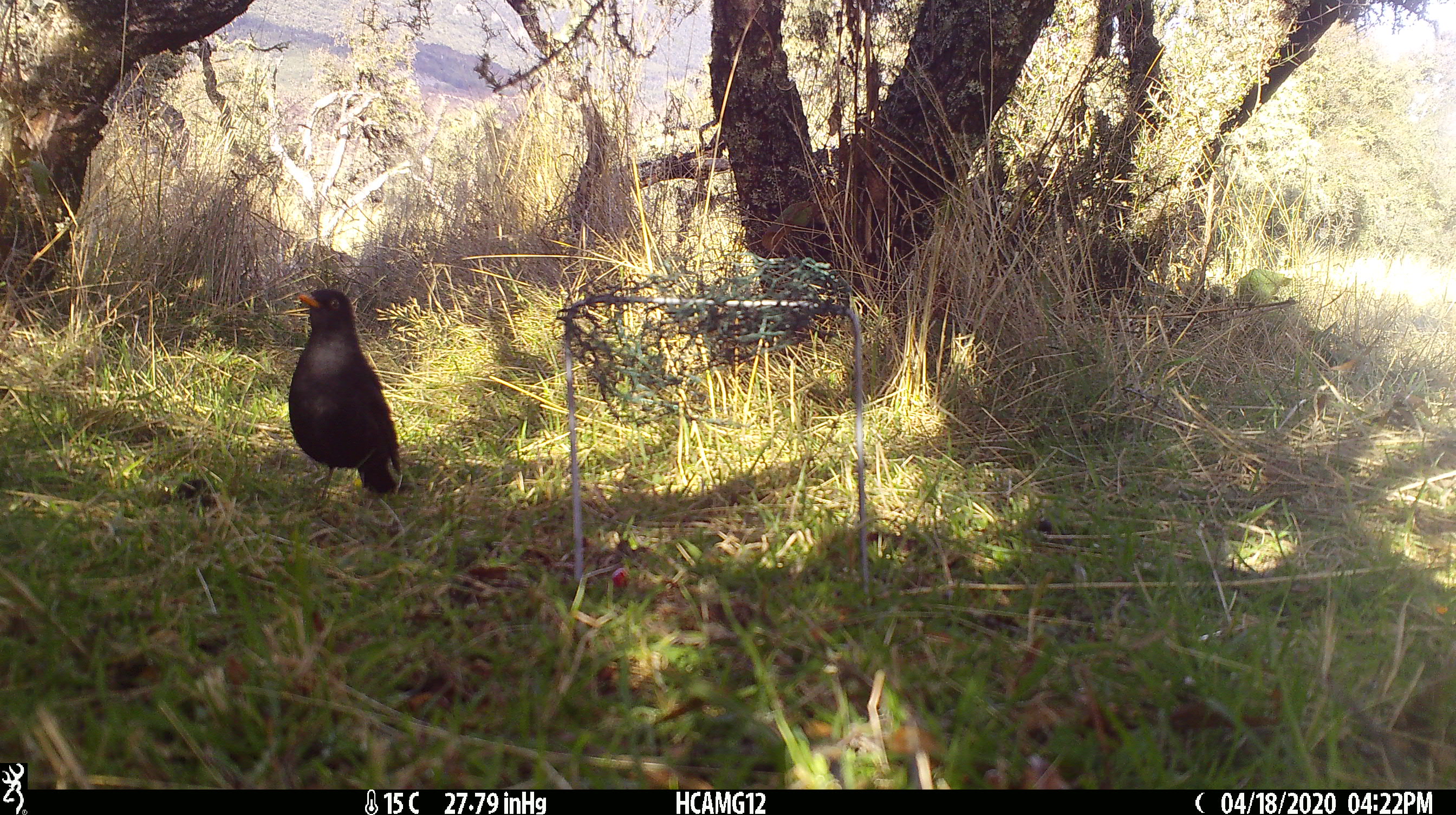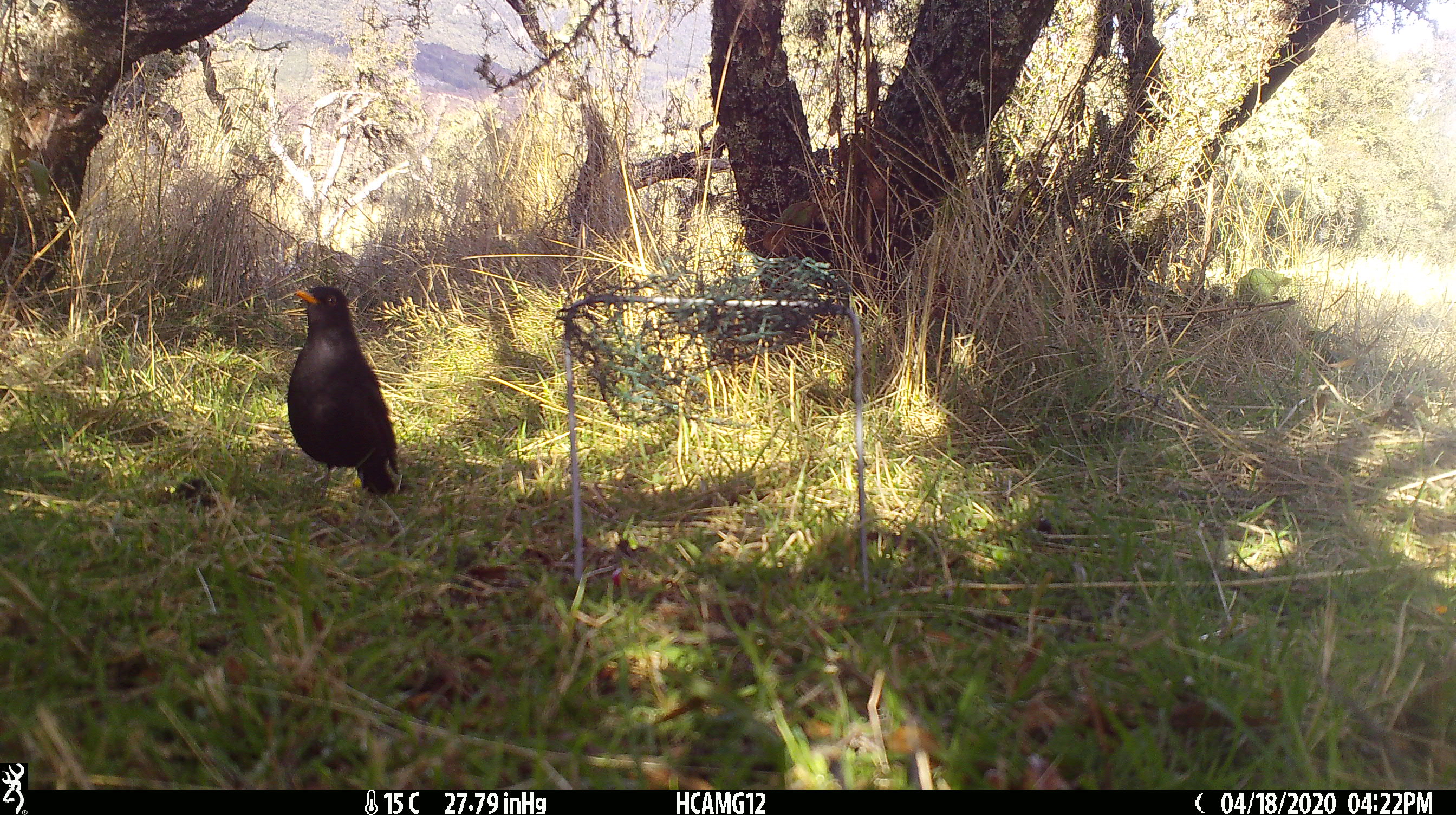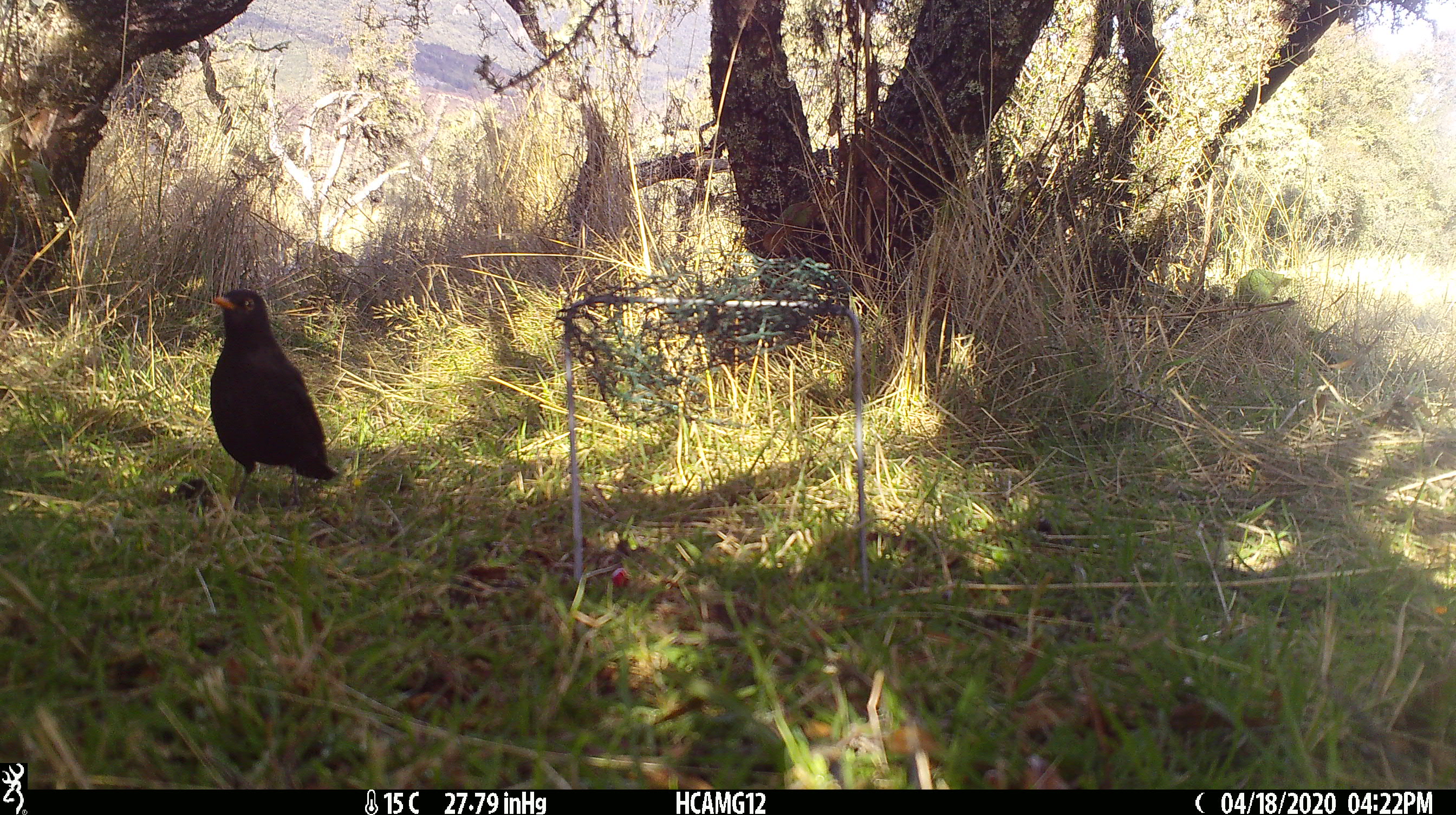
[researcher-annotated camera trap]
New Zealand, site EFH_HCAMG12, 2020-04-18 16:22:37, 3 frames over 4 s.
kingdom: Animalia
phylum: Chordata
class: Aves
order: Passeriformes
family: Turdidae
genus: Turdus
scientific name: Turdus merula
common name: eurasian blackbird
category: blackbird